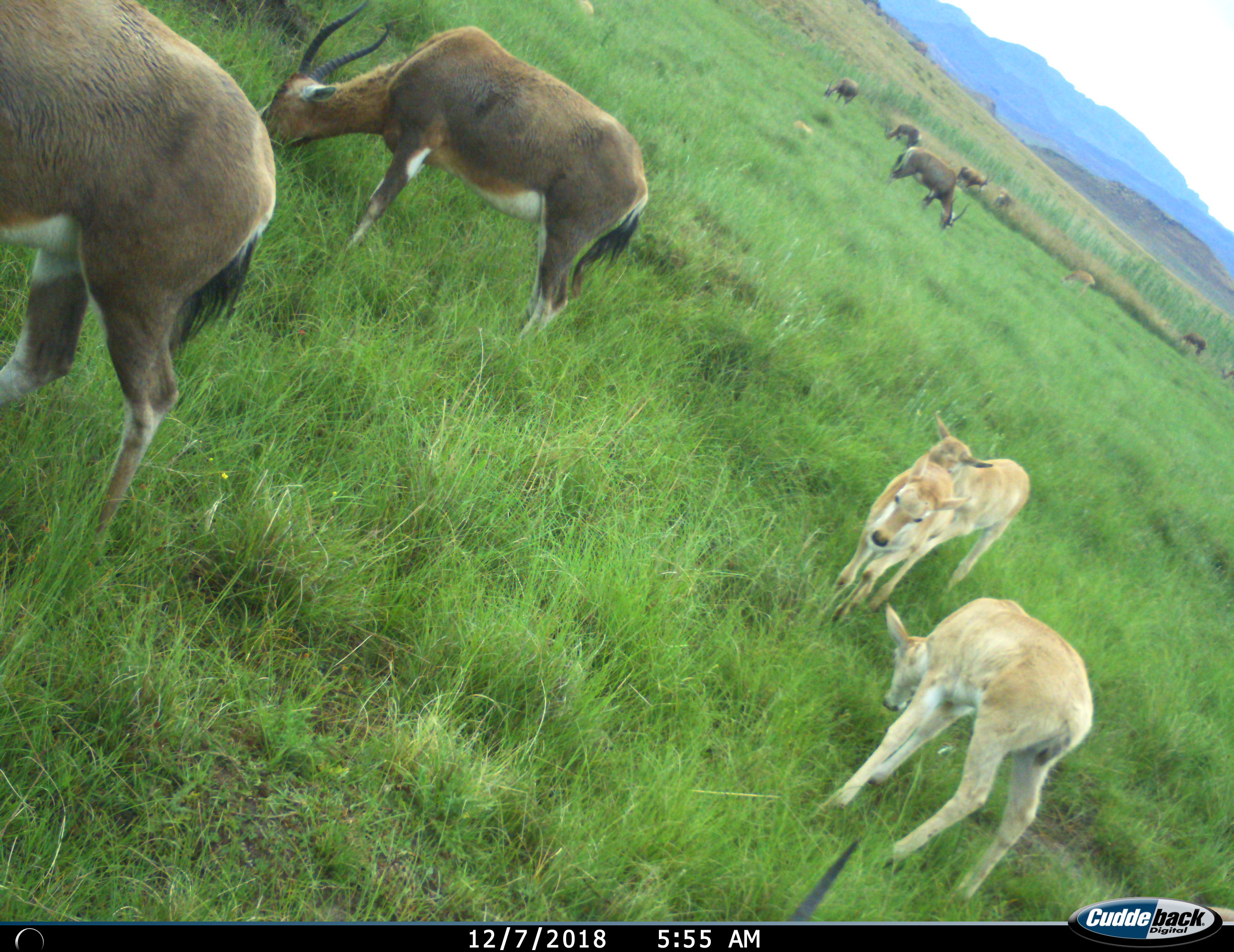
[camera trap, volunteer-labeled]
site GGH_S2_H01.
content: unidentified animal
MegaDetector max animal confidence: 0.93